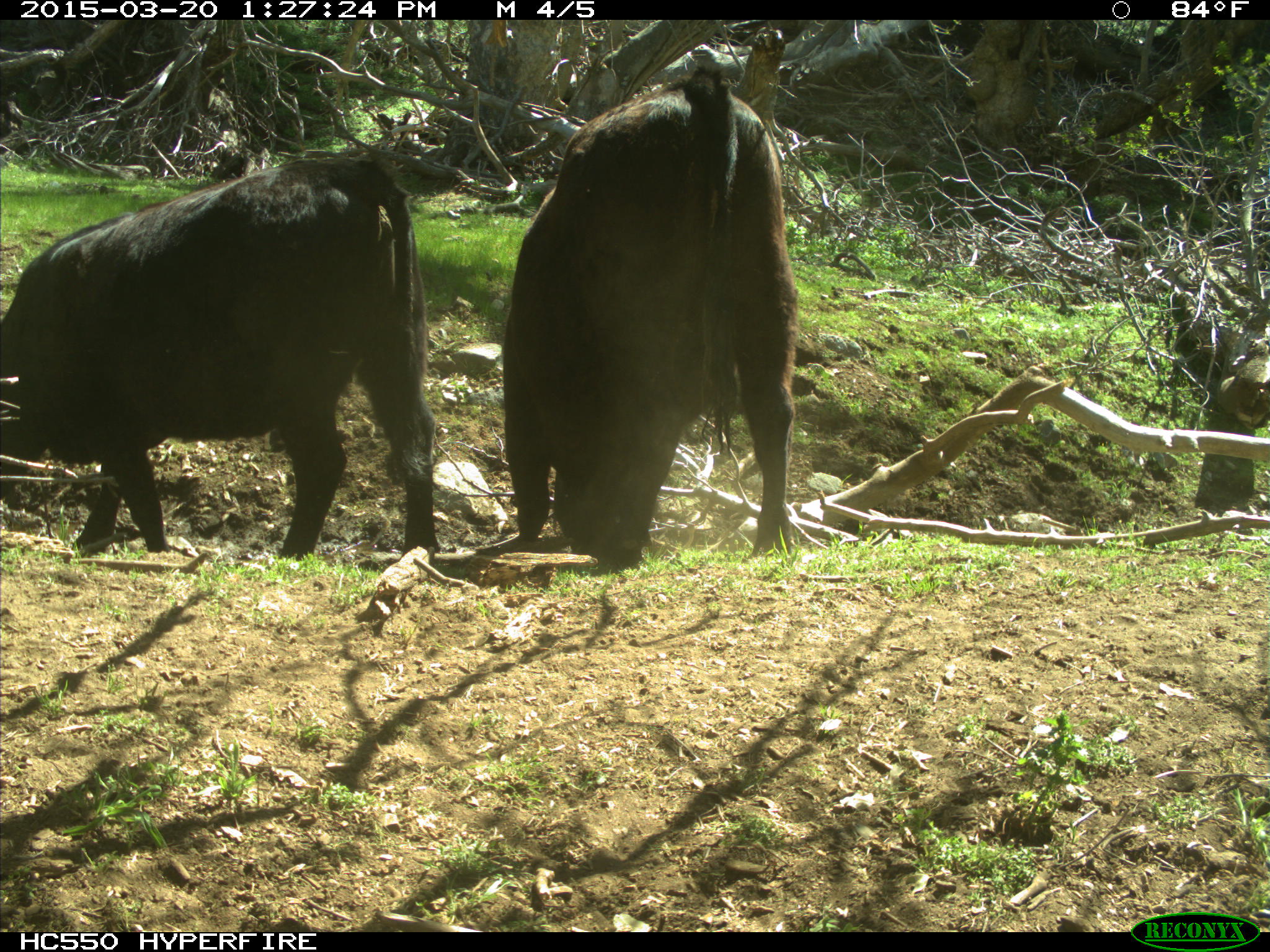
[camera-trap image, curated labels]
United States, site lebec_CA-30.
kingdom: Animalia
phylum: Chordata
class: Mammalia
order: Artiodactyla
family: Bovidae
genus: Bos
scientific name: Bos taurus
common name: domestic cow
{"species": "Bos taurus (domestic cow)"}